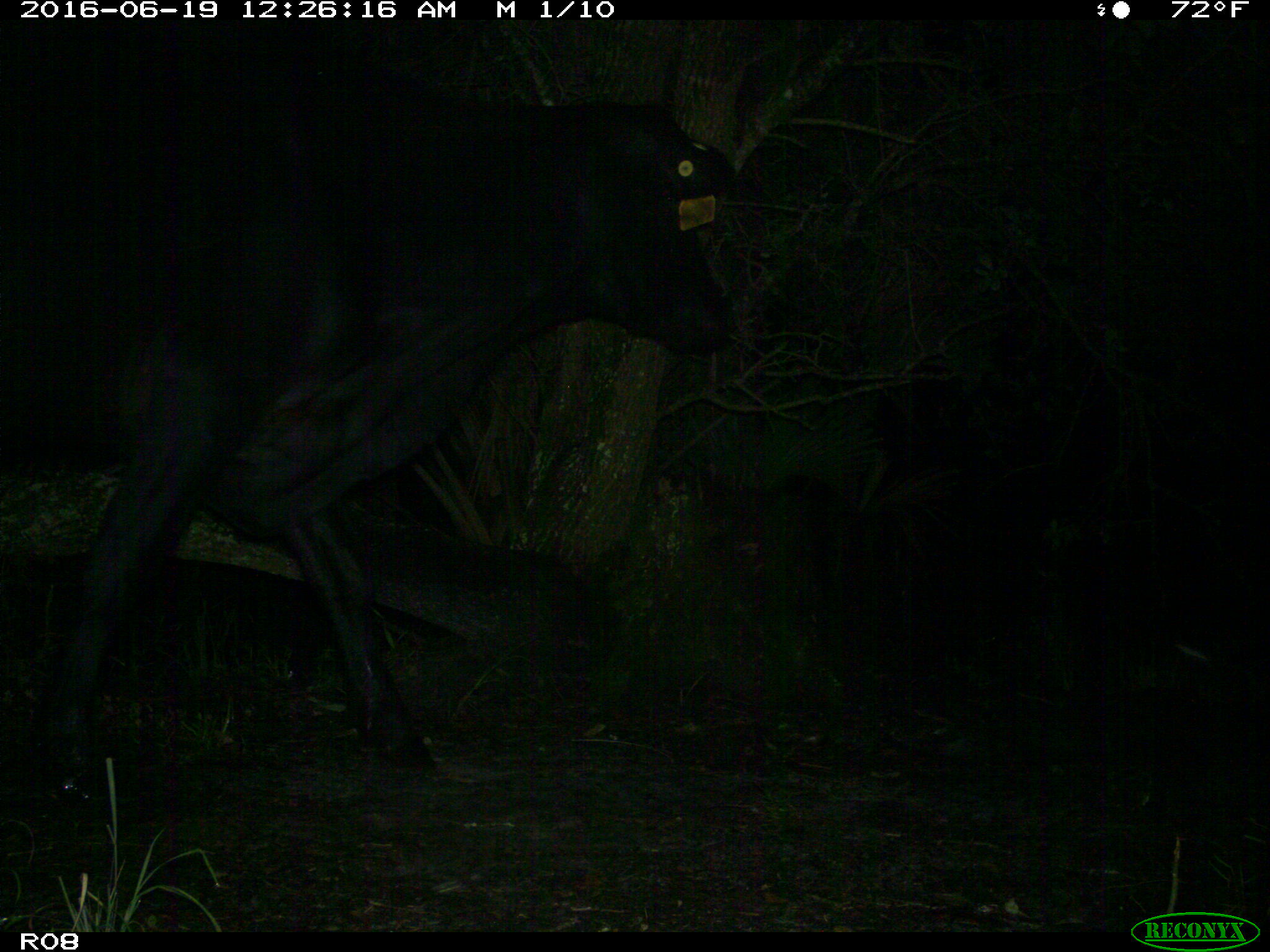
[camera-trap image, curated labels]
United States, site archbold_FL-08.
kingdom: Animalia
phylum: Chordata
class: Mammalia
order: Artiodactyla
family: Bovidae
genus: Bos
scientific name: Bos taurus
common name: domestic cow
Bos taurus (domestic cow).